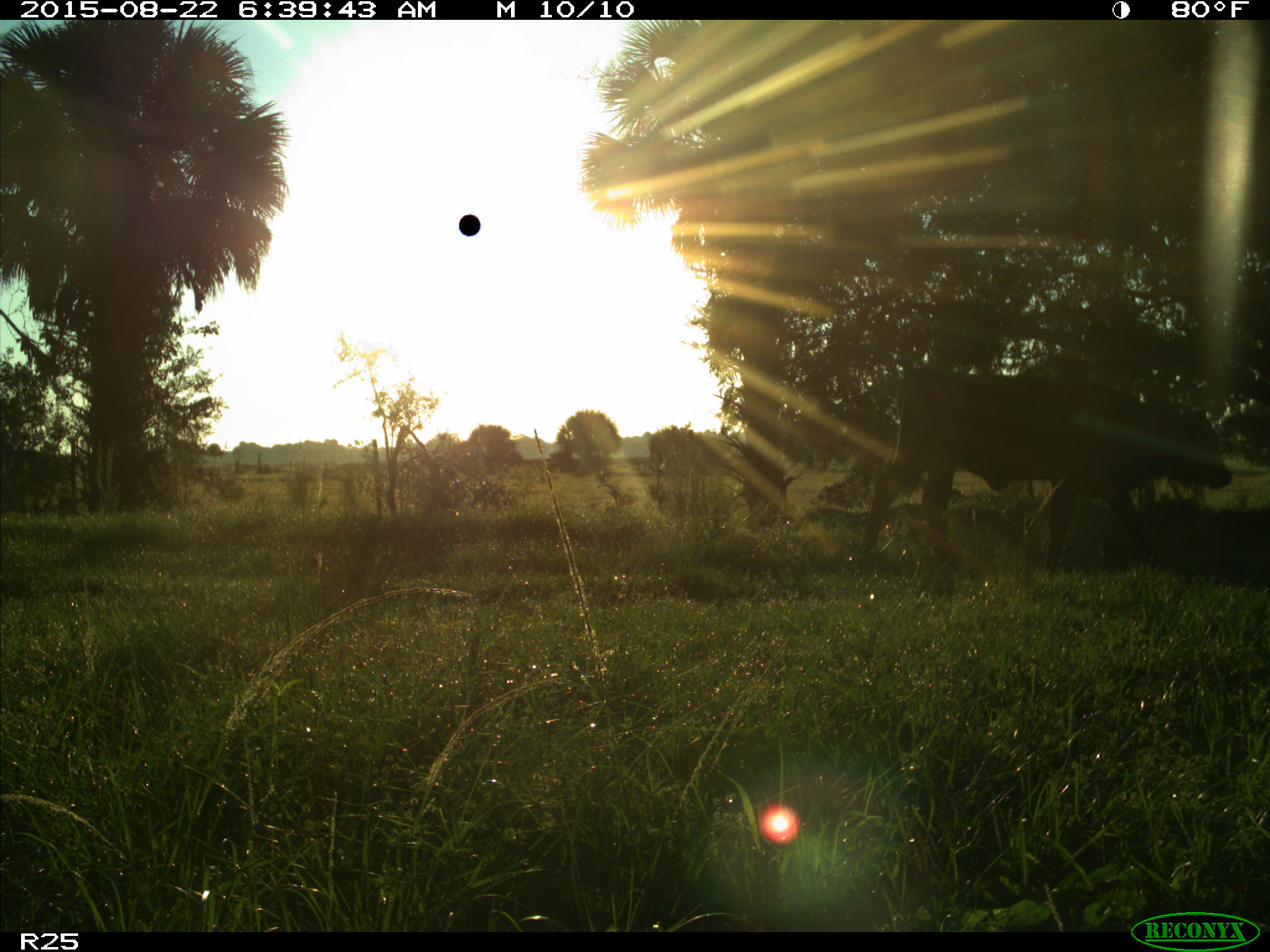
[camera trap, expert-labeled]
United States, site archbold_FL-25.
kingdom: Animalia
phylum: Chordata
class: Mammalia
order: Artiodactyla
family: Bovidae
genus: Bos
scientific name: Bos taurus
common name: domestic cow